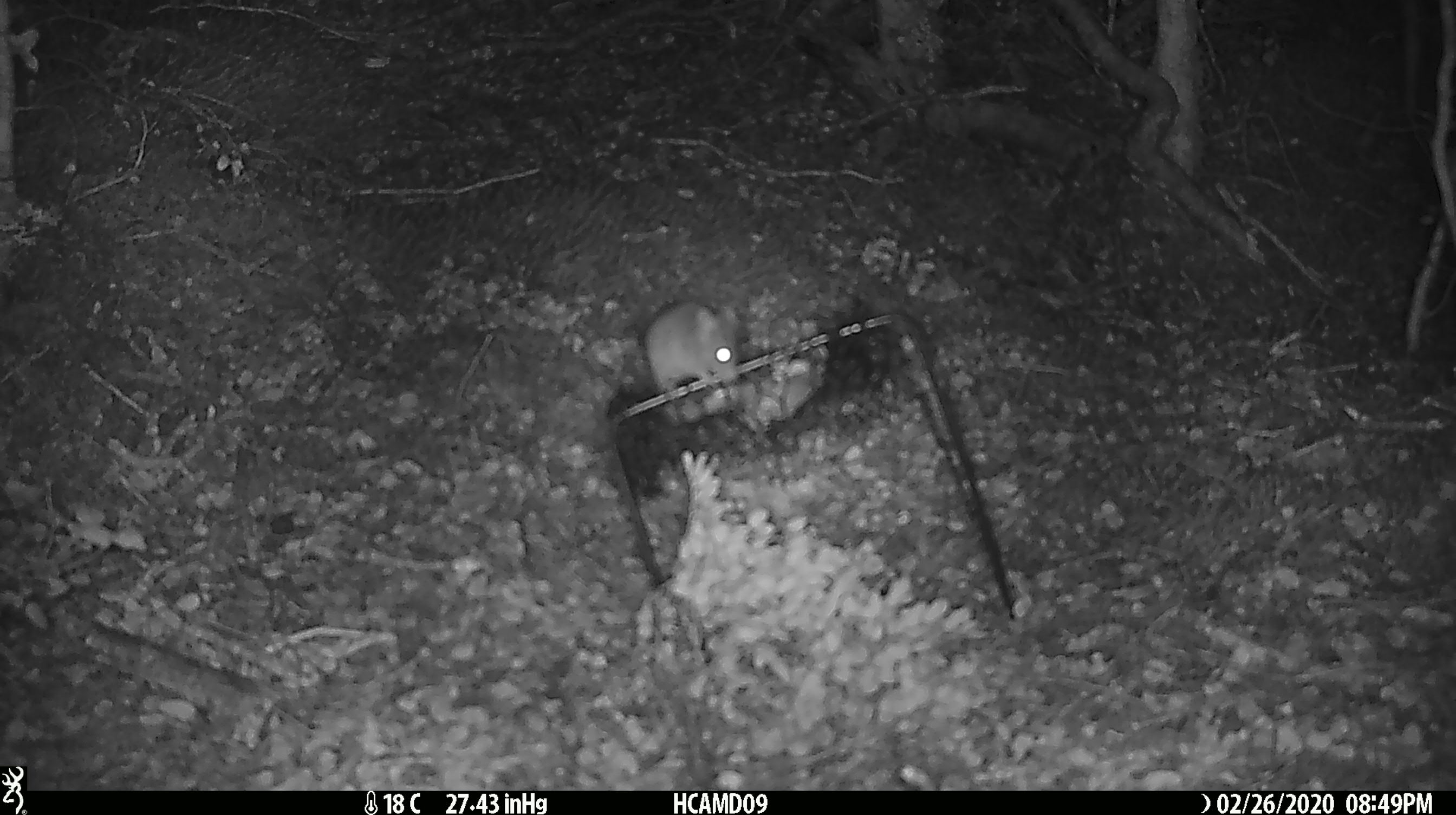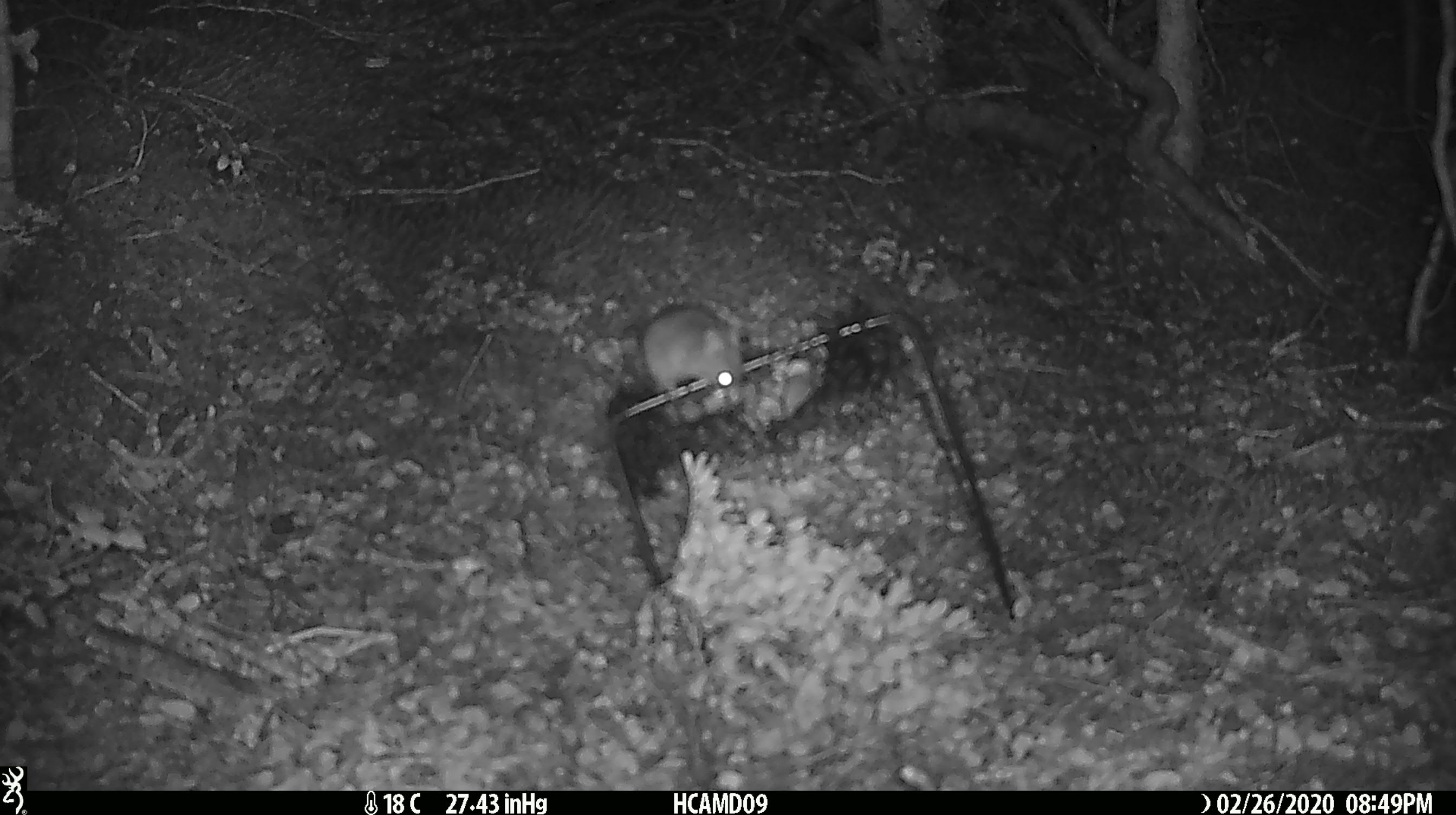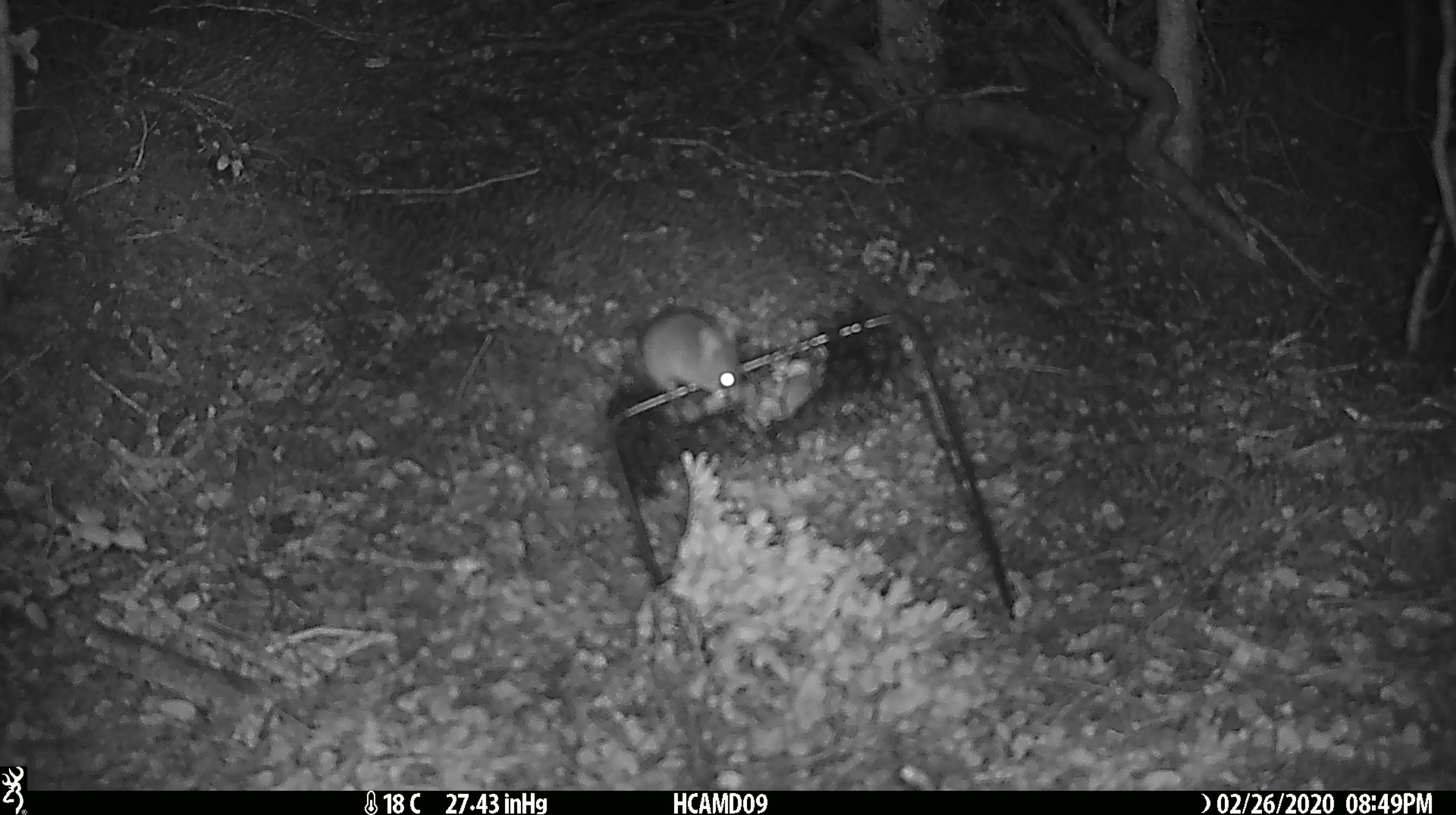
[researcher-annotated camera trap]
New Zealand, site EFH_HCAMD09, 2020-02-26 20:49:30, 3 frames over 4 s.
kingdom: Animalia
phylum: Chordata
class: Mammalia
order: Rodentia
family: Muridae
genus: Mus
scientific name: Mus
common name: mouse